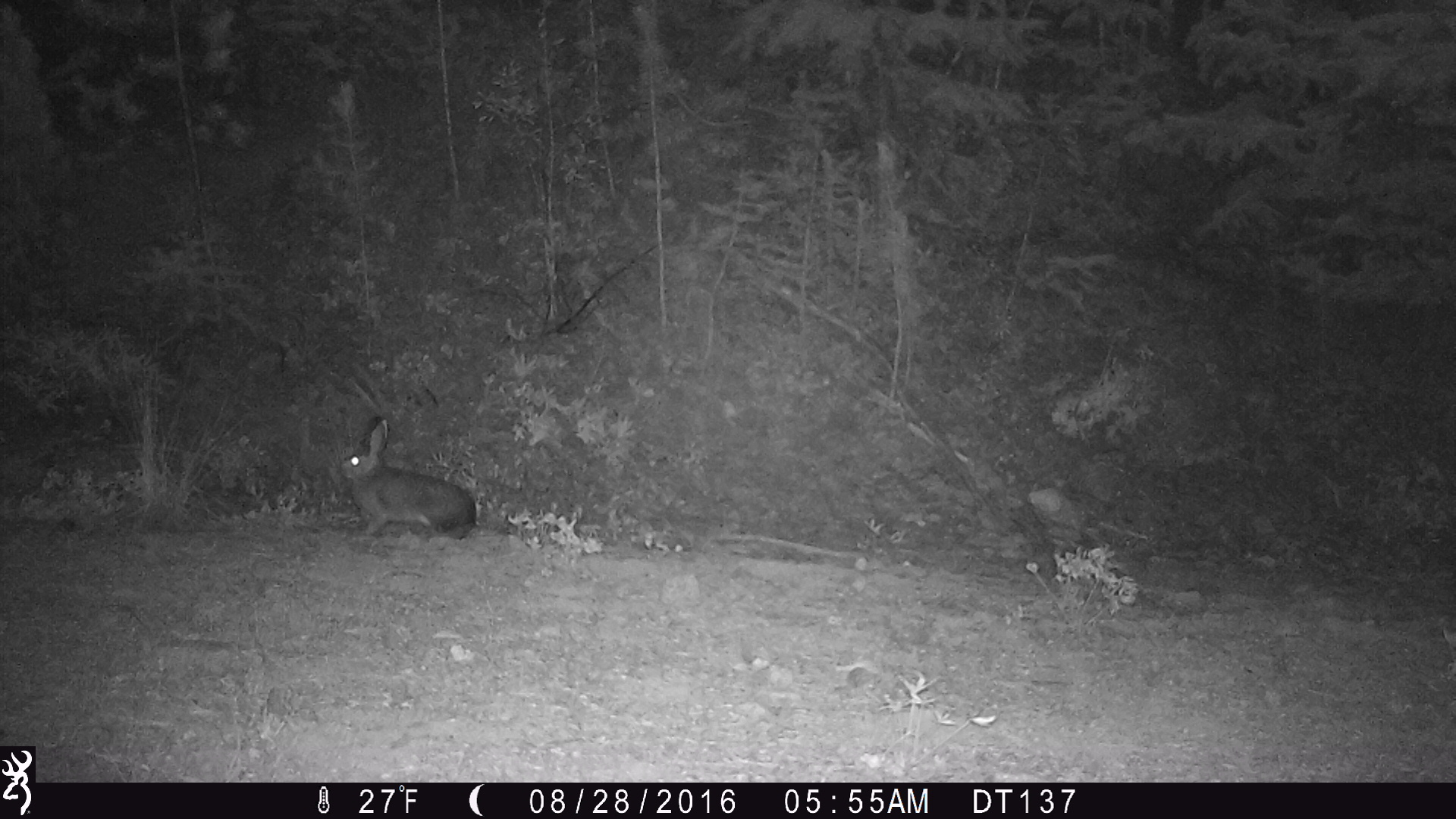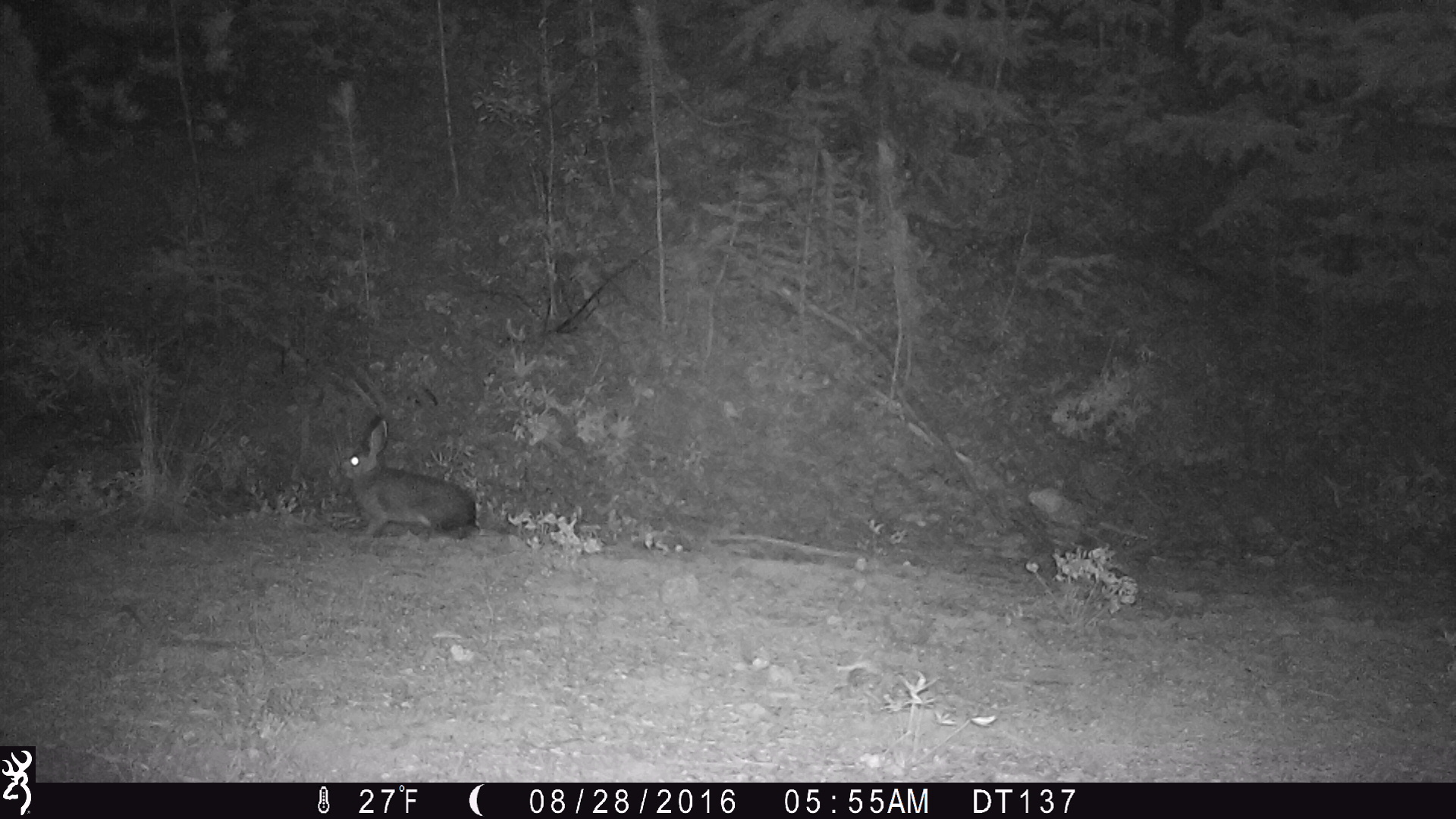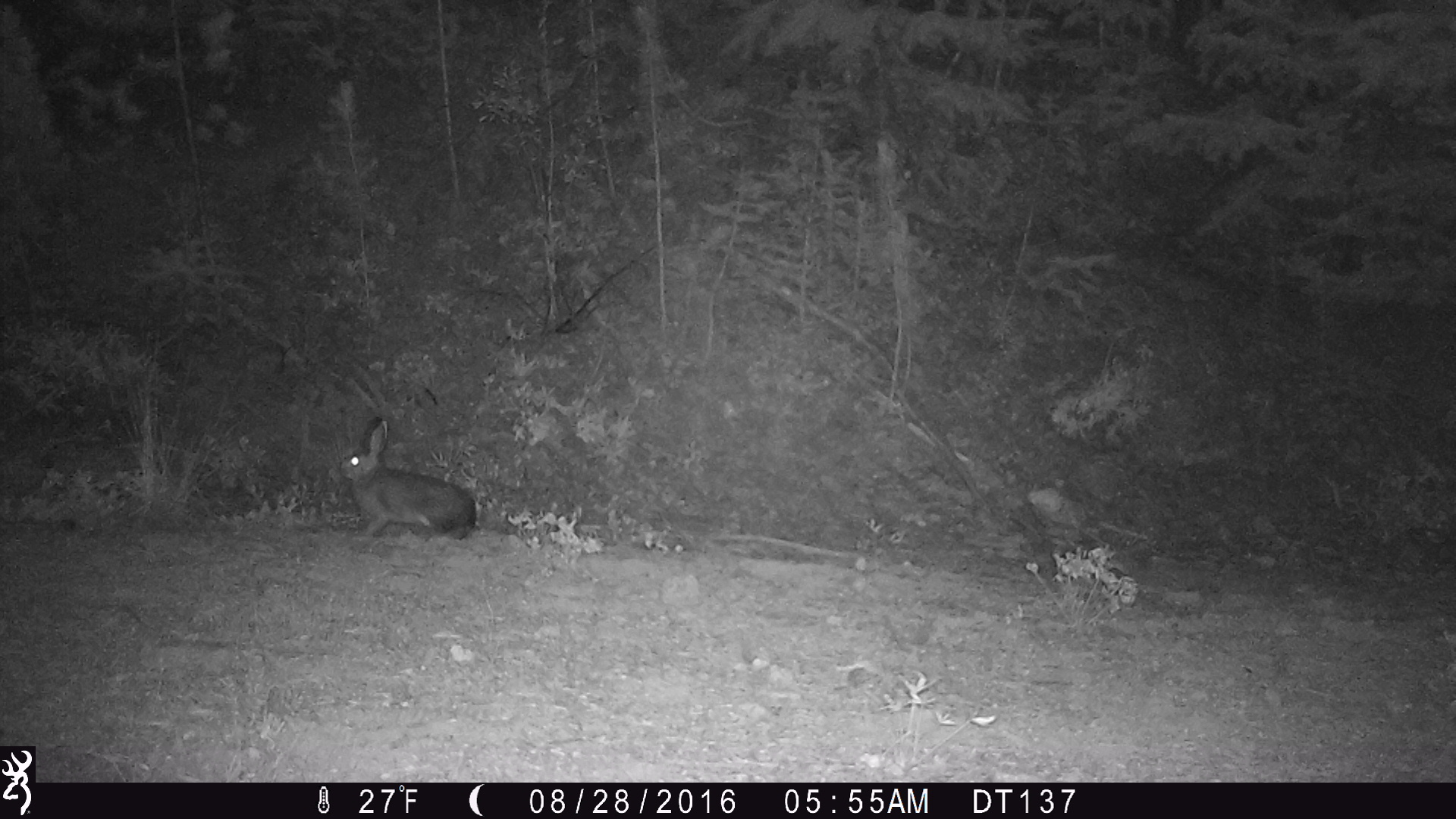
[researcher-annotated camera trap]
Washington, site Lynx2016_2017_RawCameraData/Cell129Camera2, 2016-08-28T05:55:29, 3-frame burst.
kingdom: Animalia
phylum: Chordata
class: Mammalia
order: Lagomorpha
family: Leporidae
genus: Lepus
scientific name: Lepus americanus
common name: snowshoe hare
Lepus americanus (snowshoe hare). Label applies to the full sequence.